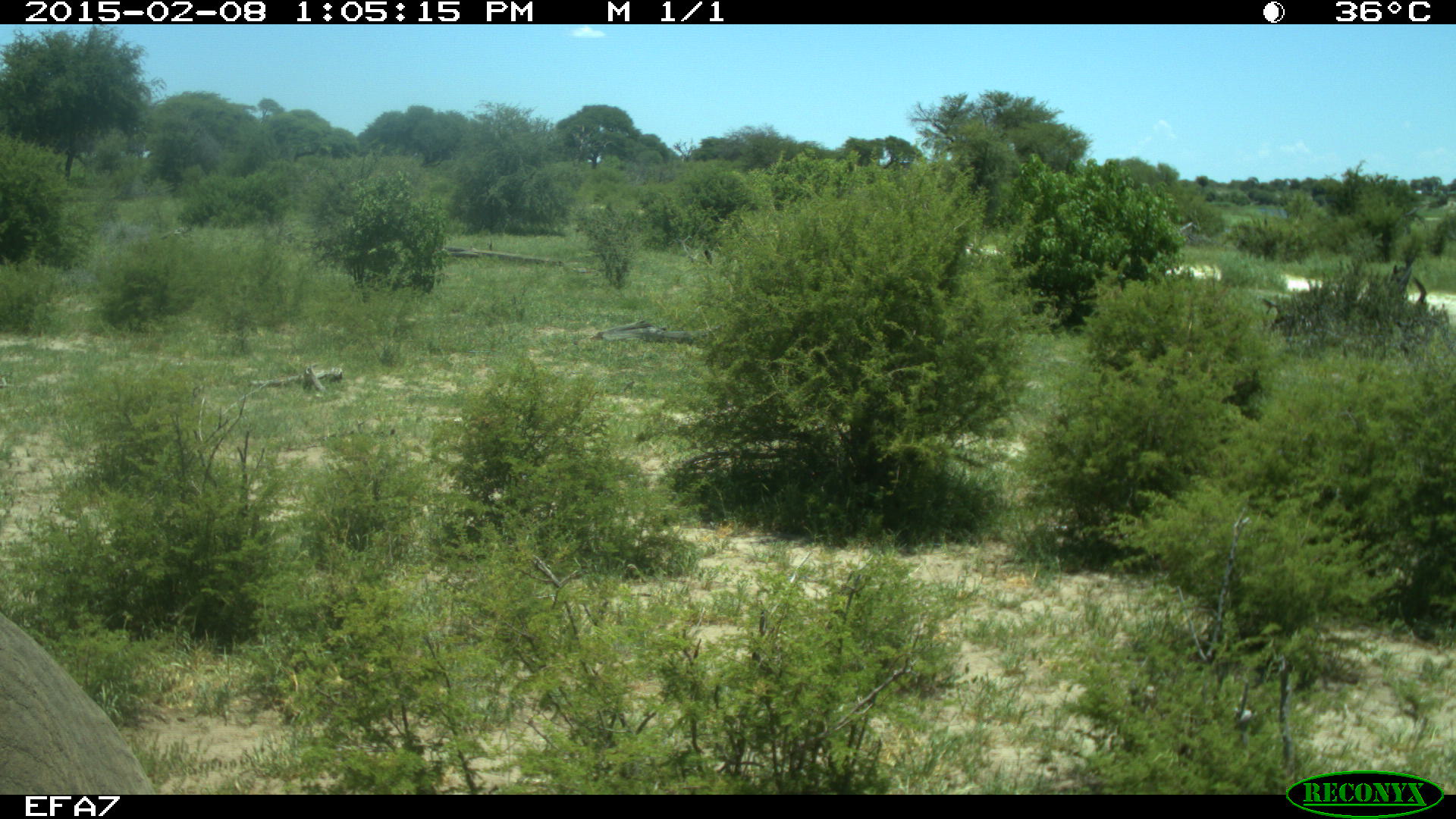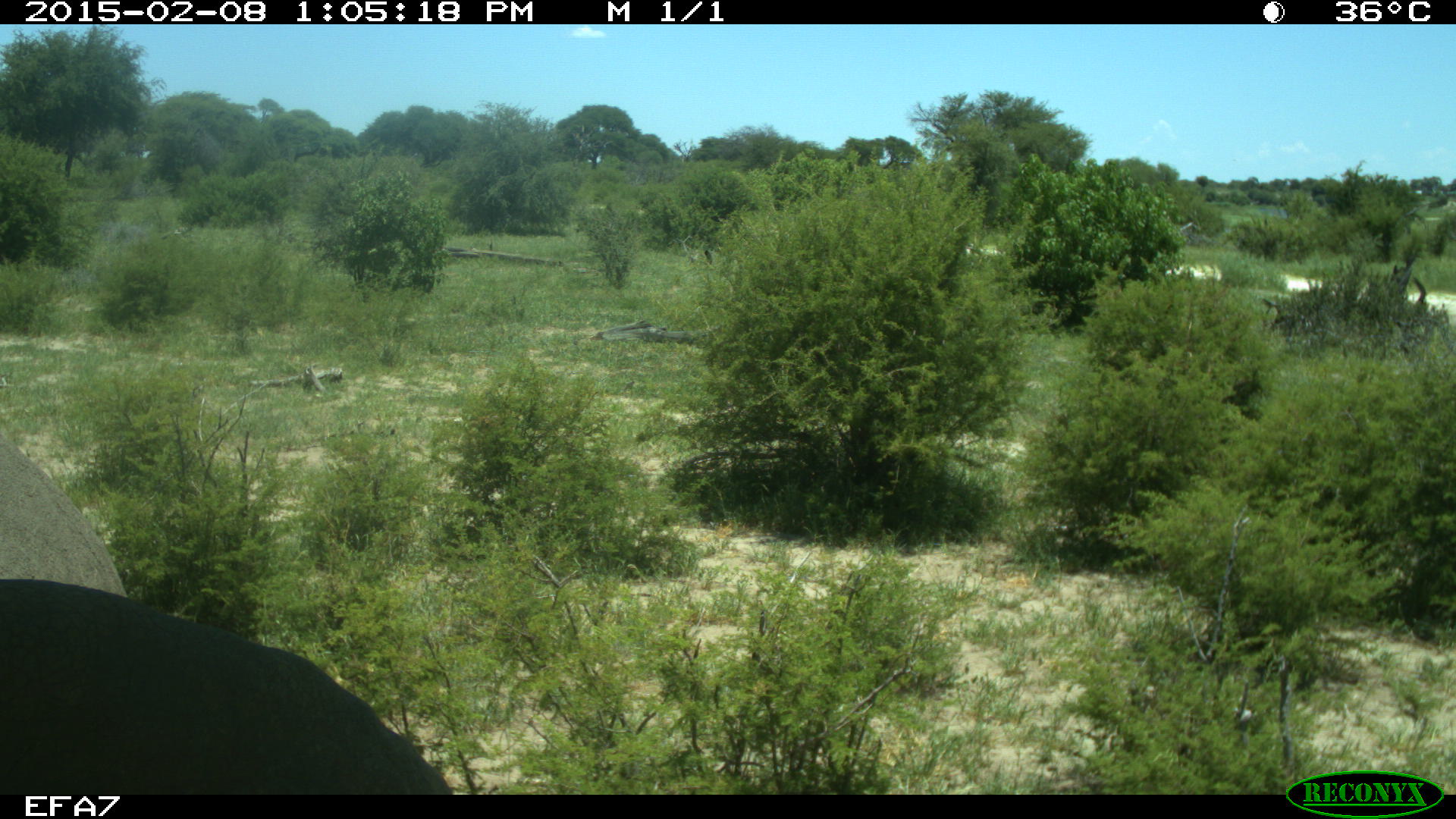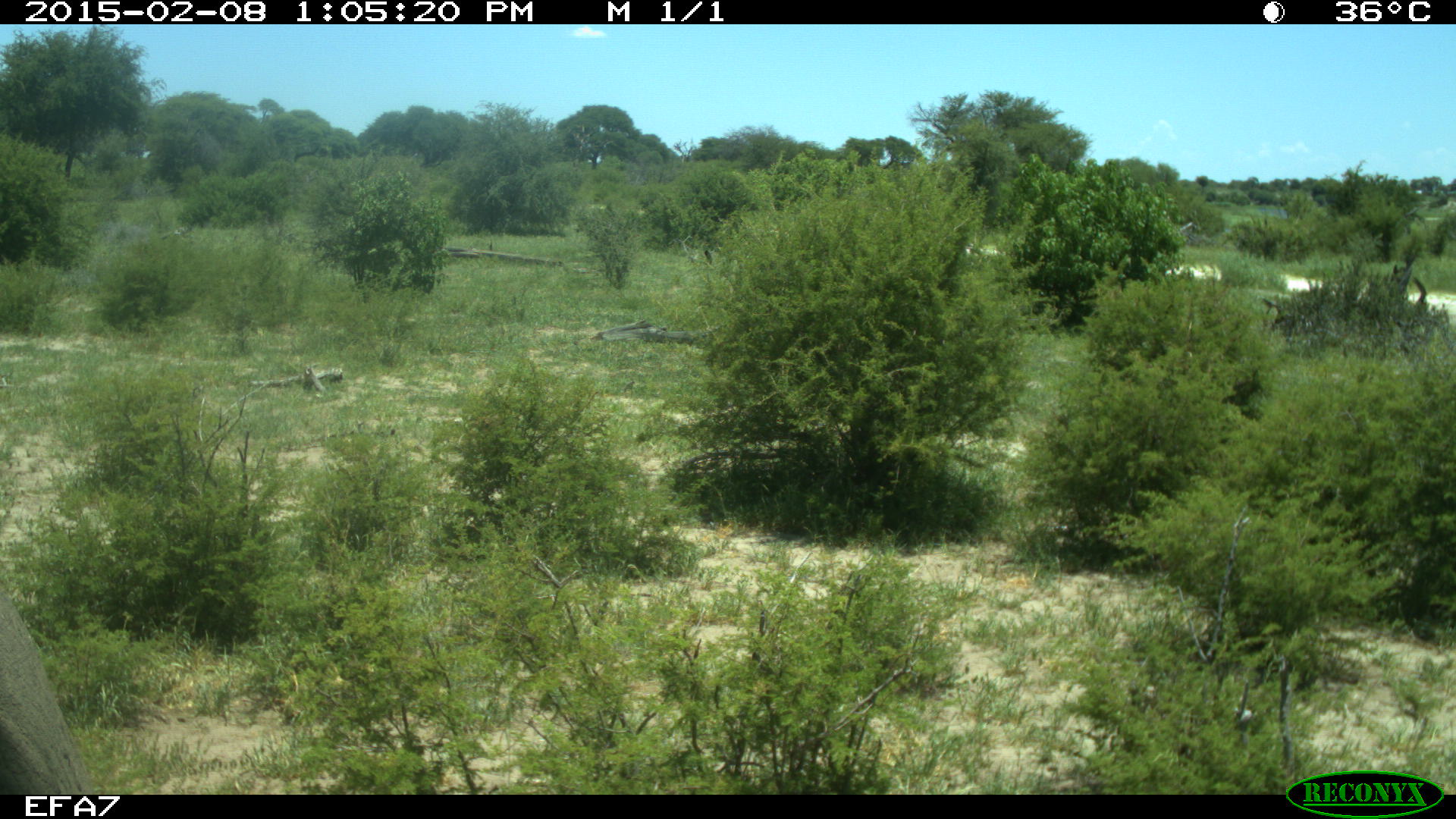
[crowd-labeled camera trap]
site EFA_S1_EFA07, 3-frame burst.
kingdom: Animalia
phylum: Chordata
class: Mammalia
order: Proboscidea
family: Elephantidae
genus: Loxodonta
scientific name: Loxodonta africana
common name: african bush elephant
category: elephant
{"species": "elephant (african bush elephant) (Loxodonta africana)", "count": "1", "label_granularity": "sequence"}